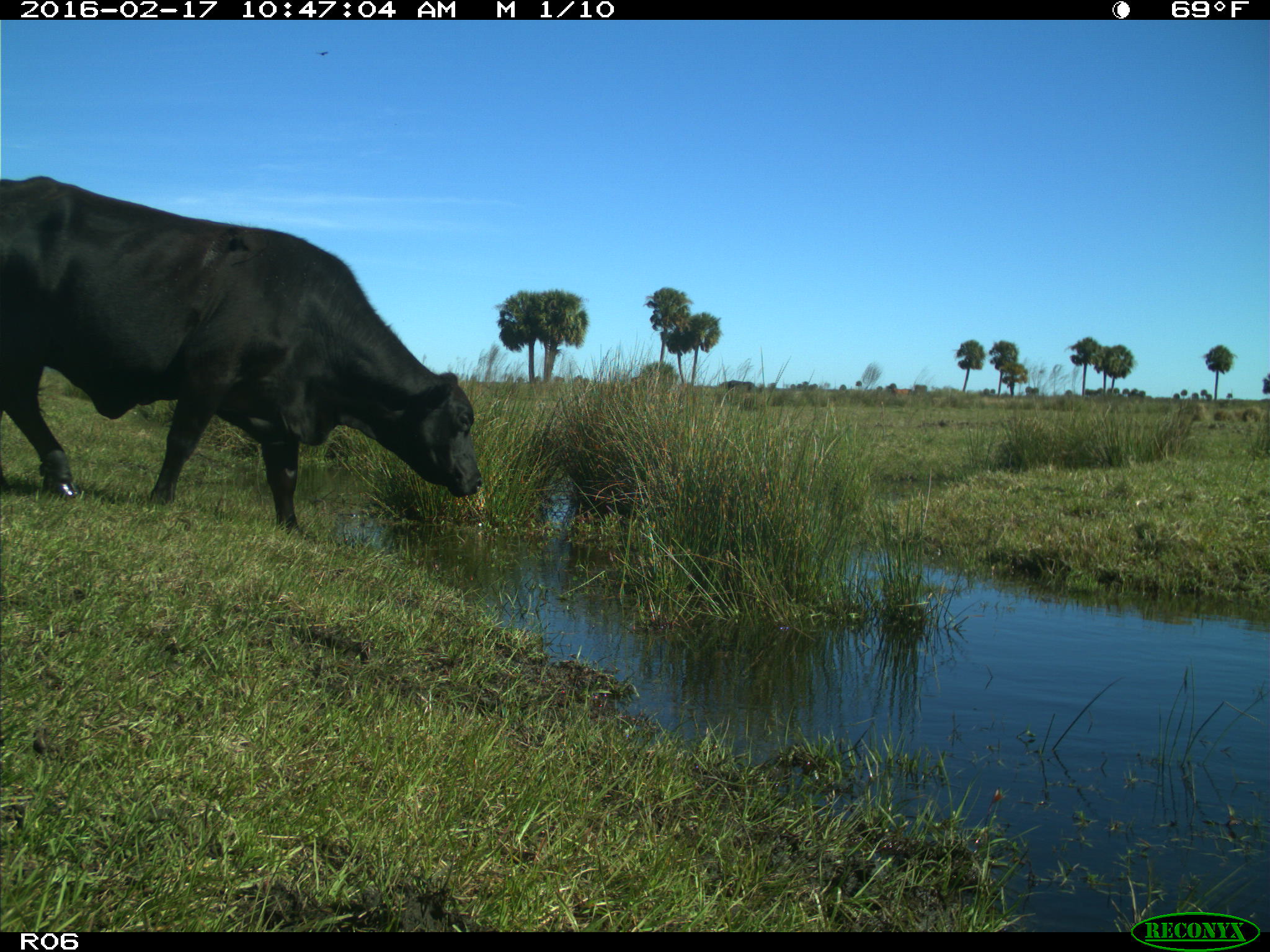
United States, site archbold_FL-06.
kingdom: Animalia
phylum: Chordata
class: Mammalia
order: Artiodactyla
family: Bovidae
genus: Bos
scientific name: Bos taurus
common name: domestic cow